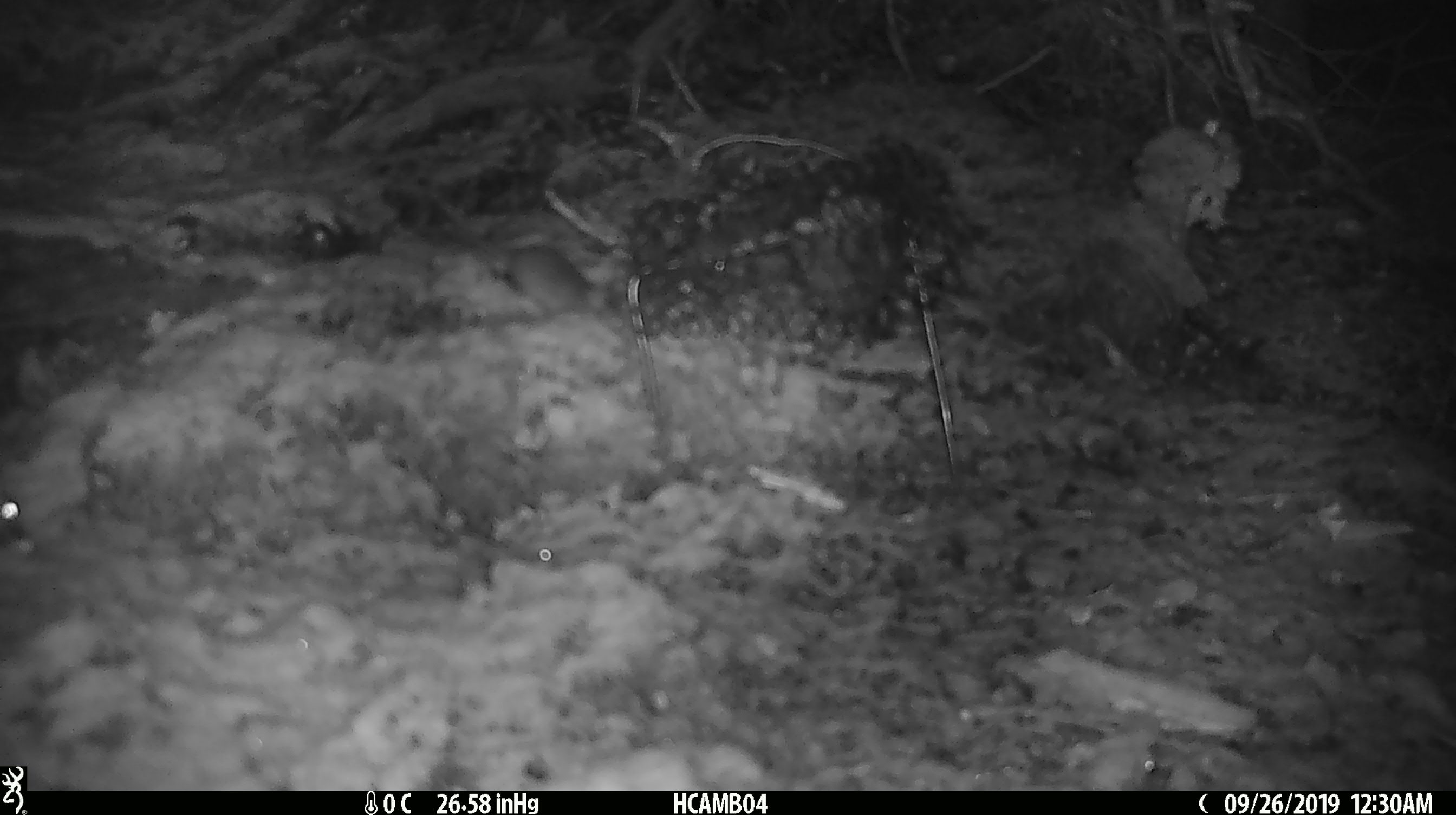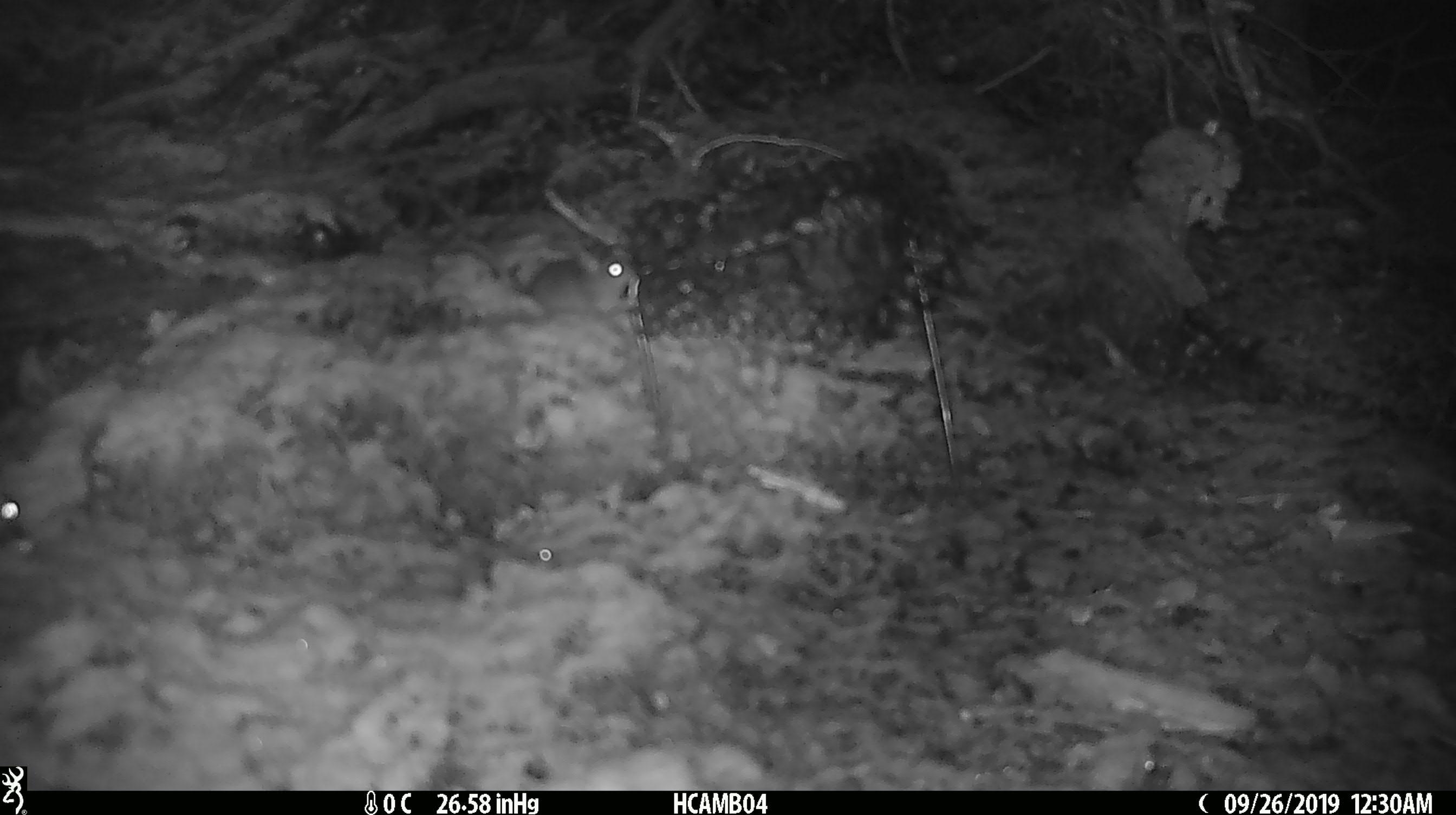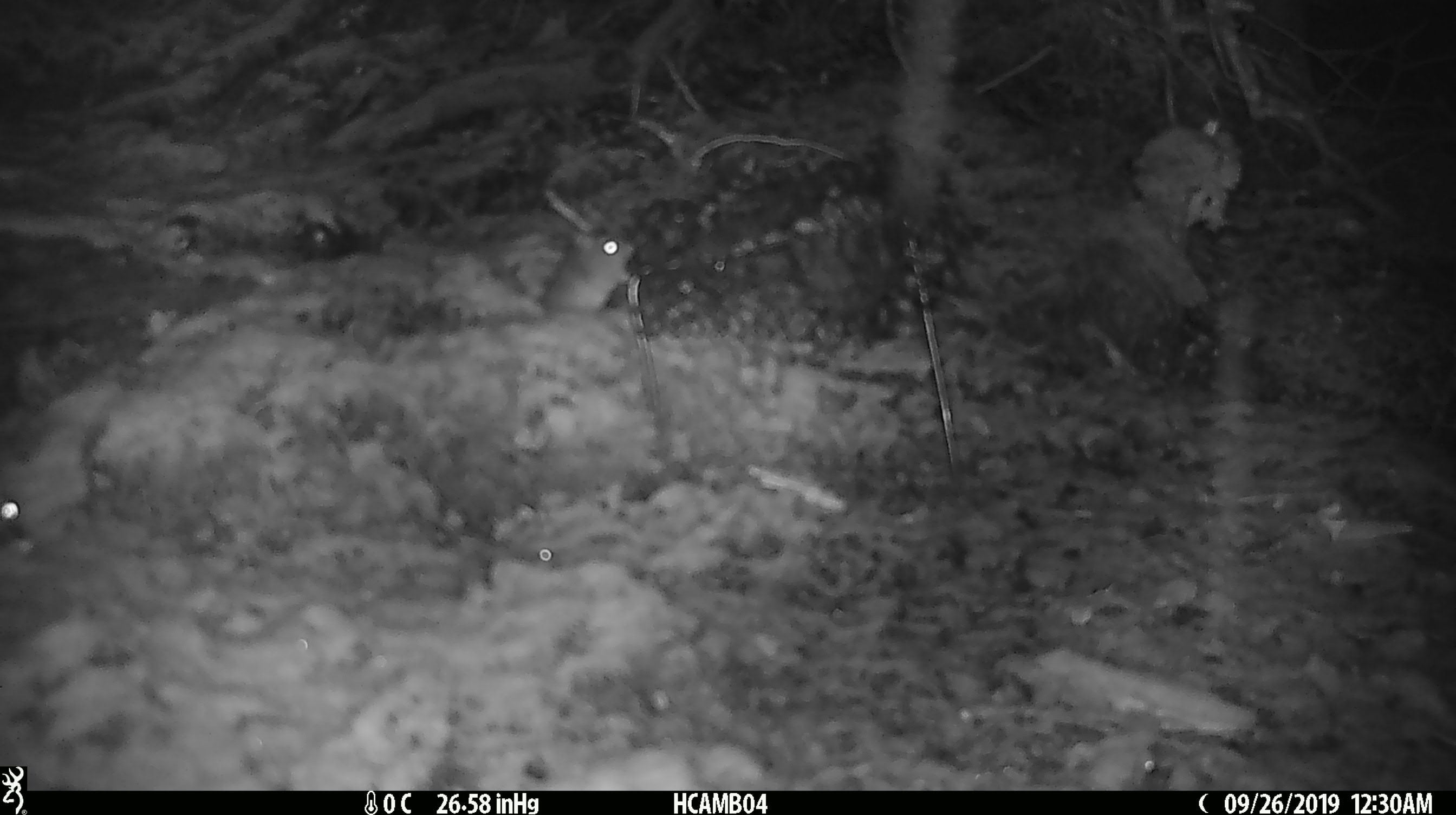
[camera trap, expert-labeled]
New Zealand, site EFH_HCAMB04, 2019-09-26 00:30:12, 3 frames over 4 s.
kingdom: Animalia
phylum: Chordata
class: Mammalia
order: Rodentia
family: Muridae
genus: Mus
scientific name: Mus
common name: mouse